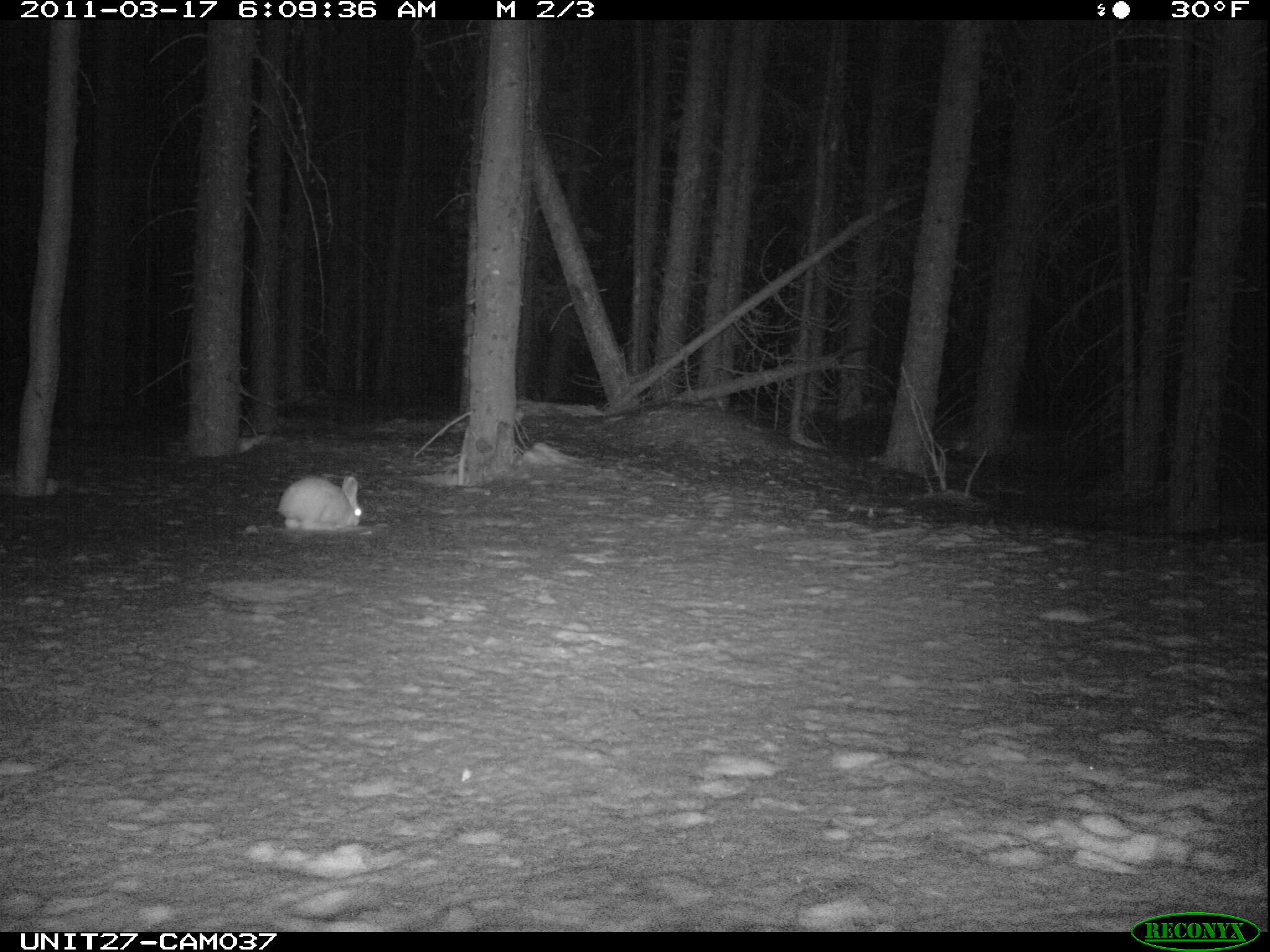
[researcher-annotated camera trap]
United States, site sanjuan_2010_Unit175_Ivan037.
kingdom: Animalia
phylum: Chordata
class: Mammalia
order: Lagomorpha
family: Leporidae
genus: Lepus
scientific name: Lepus americanus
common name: snowshoe hare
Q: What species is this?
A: Lepus americanus (snowshoe hare).